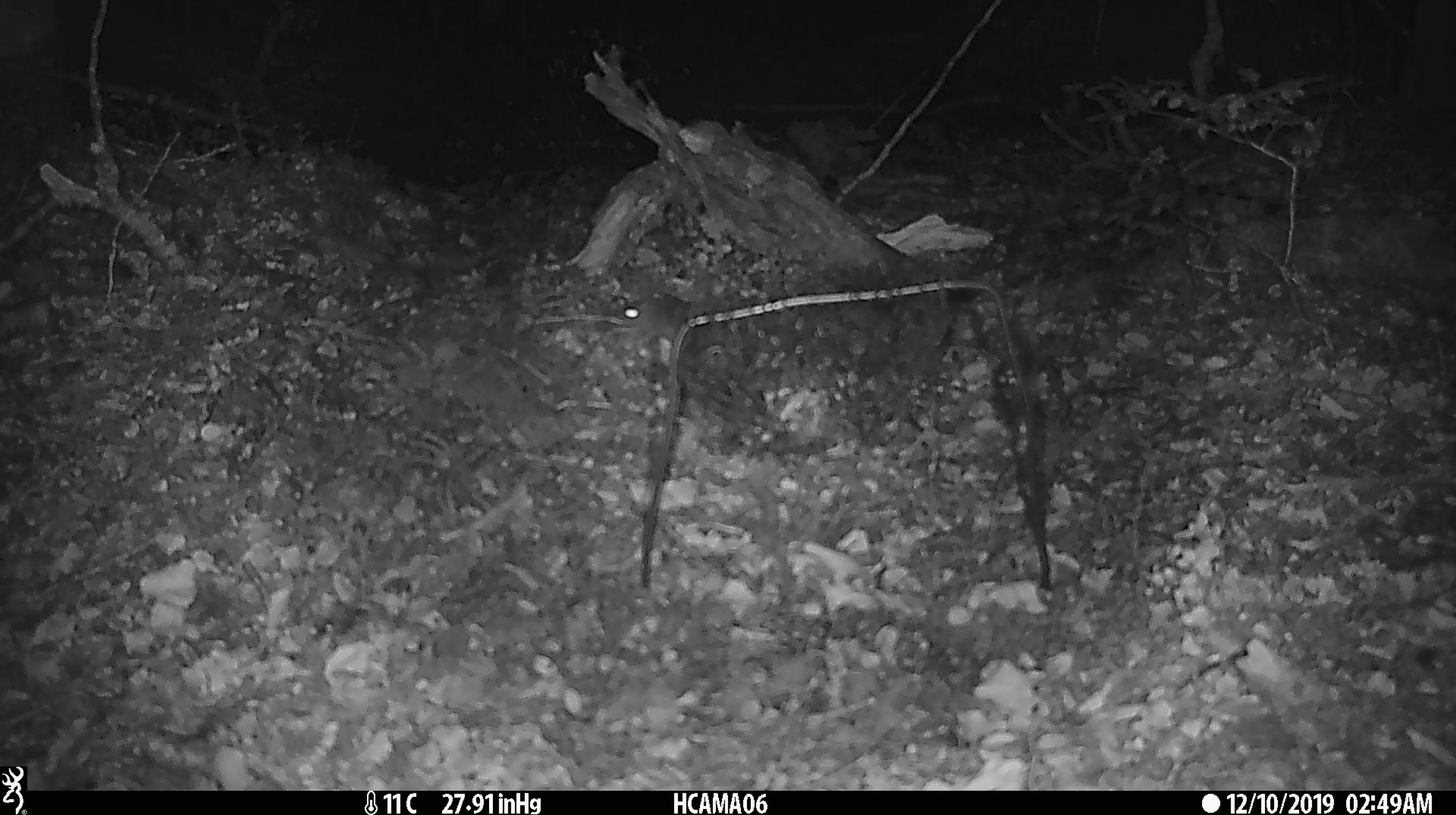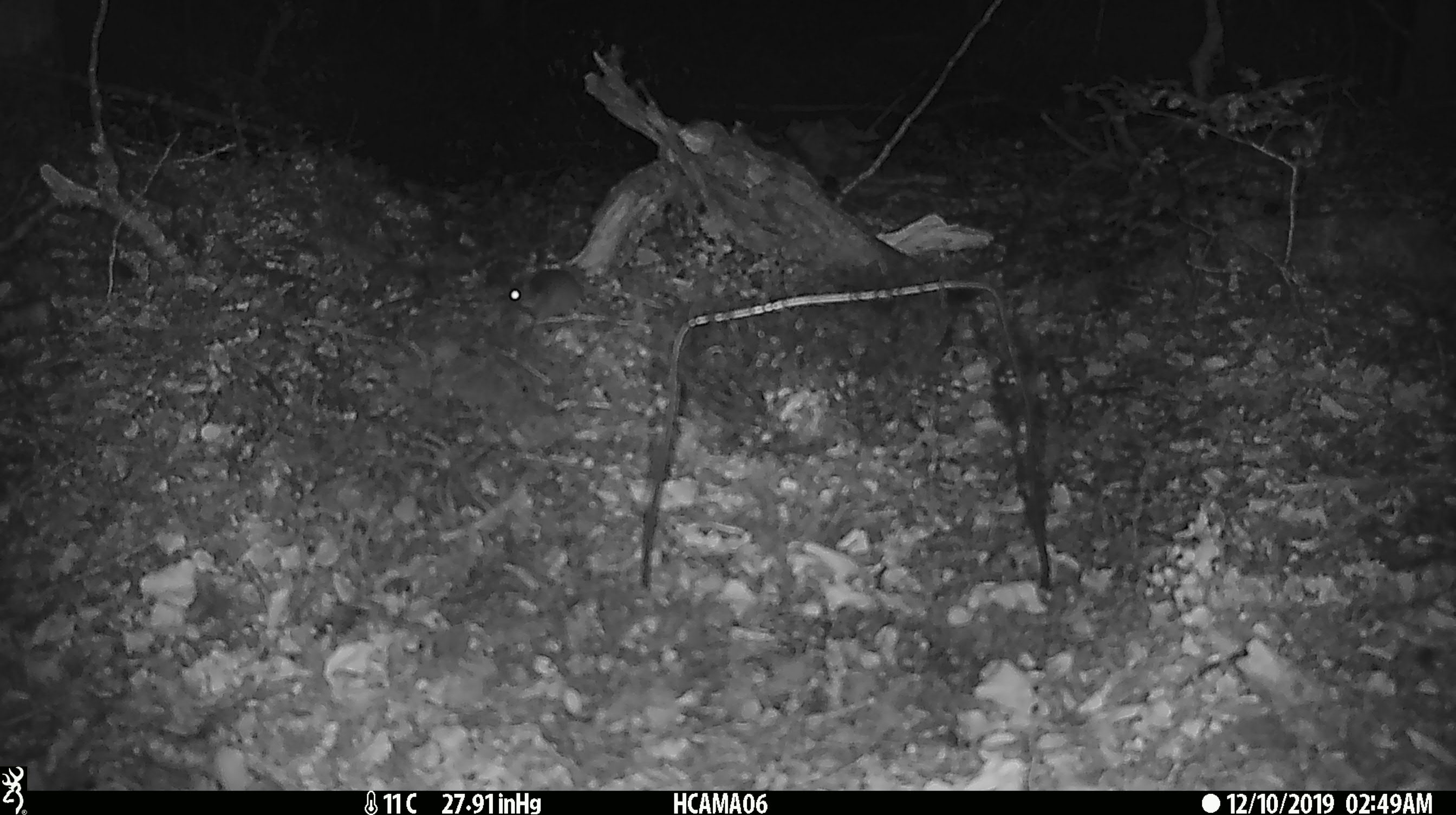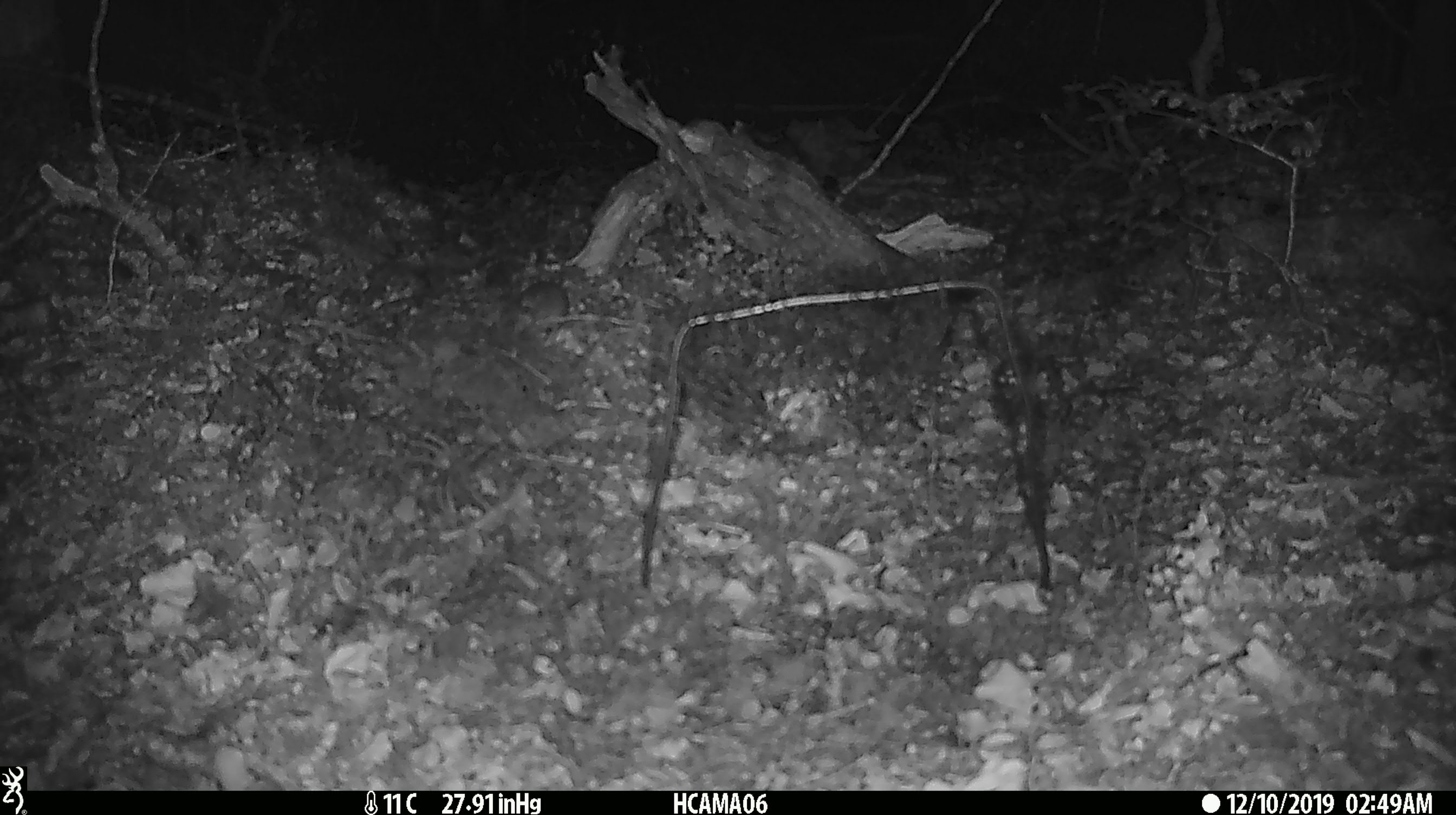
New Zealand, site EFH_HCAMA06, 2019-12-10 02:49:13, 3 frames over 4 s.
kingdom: Animalia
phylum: Chordata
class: Mammalia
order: Rodentia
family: Muridae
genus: Mus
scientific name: Mus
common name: mouse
Mouse (Mus).